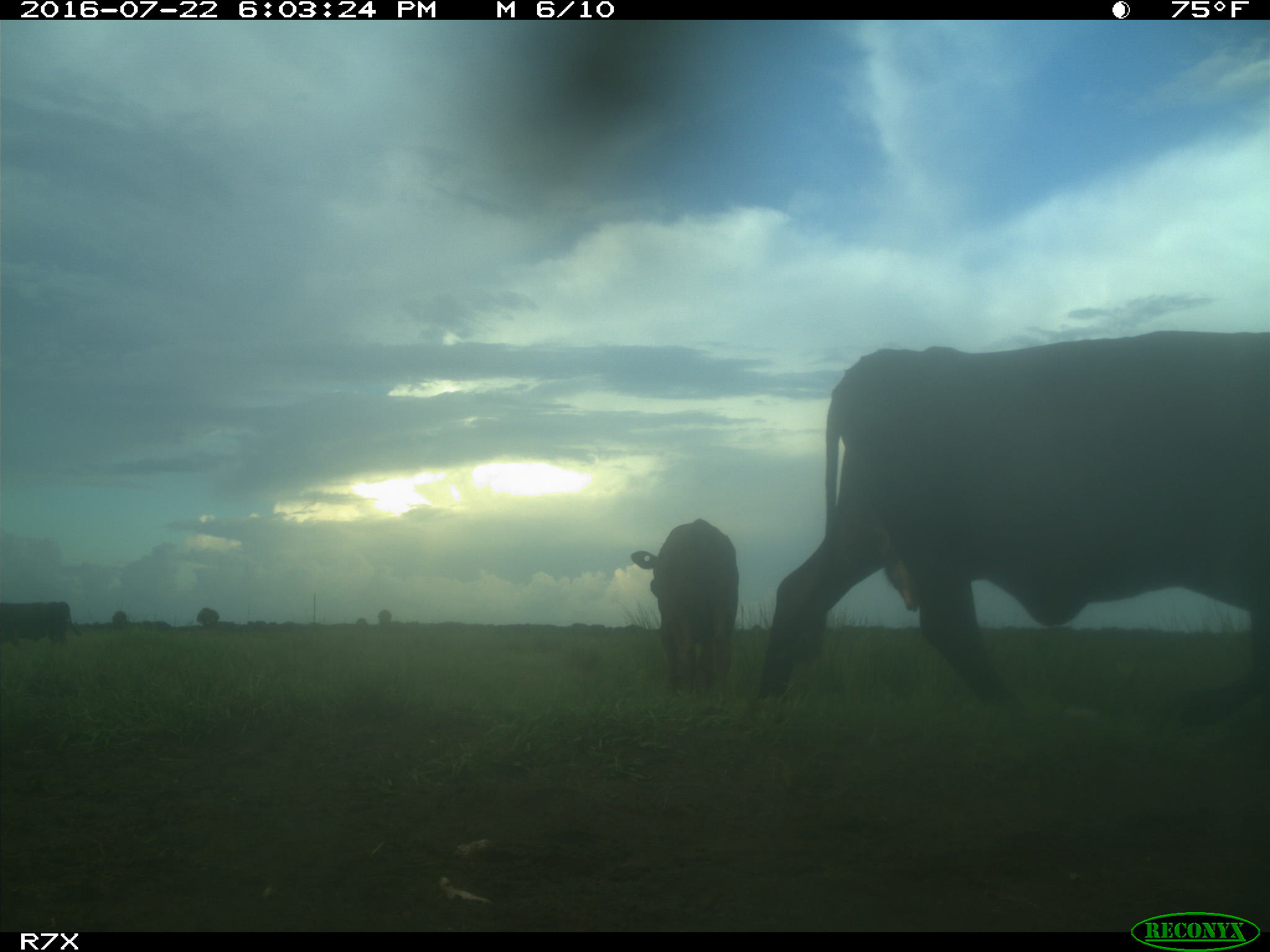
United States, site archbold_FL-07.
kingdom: Animalia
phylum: Chordata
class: Mammalia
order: Artiodactyla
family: Bovidae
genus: Bos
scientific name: Bos taurus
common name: domestic cow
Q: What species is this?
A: Bos taurus (domestic cow).